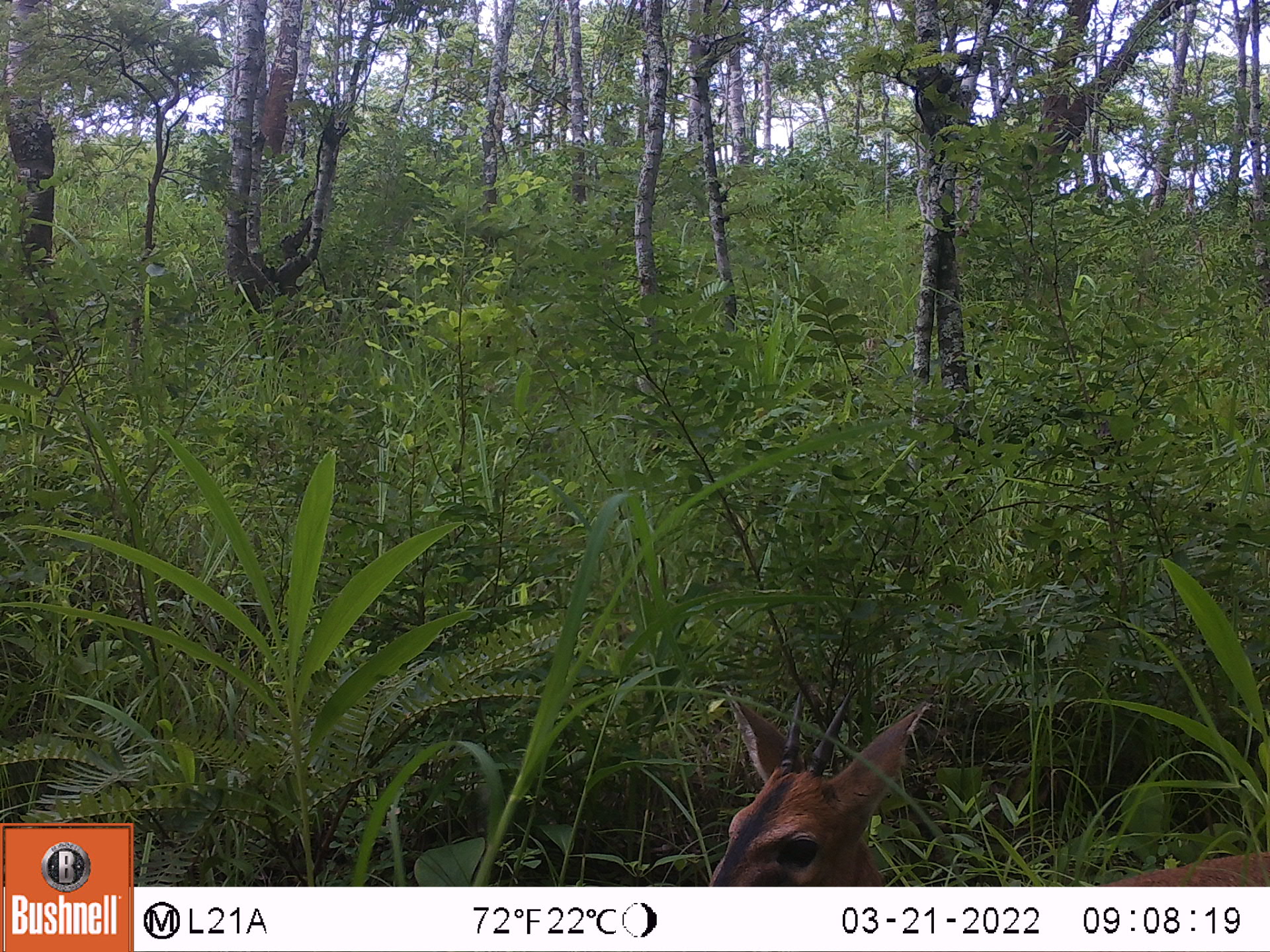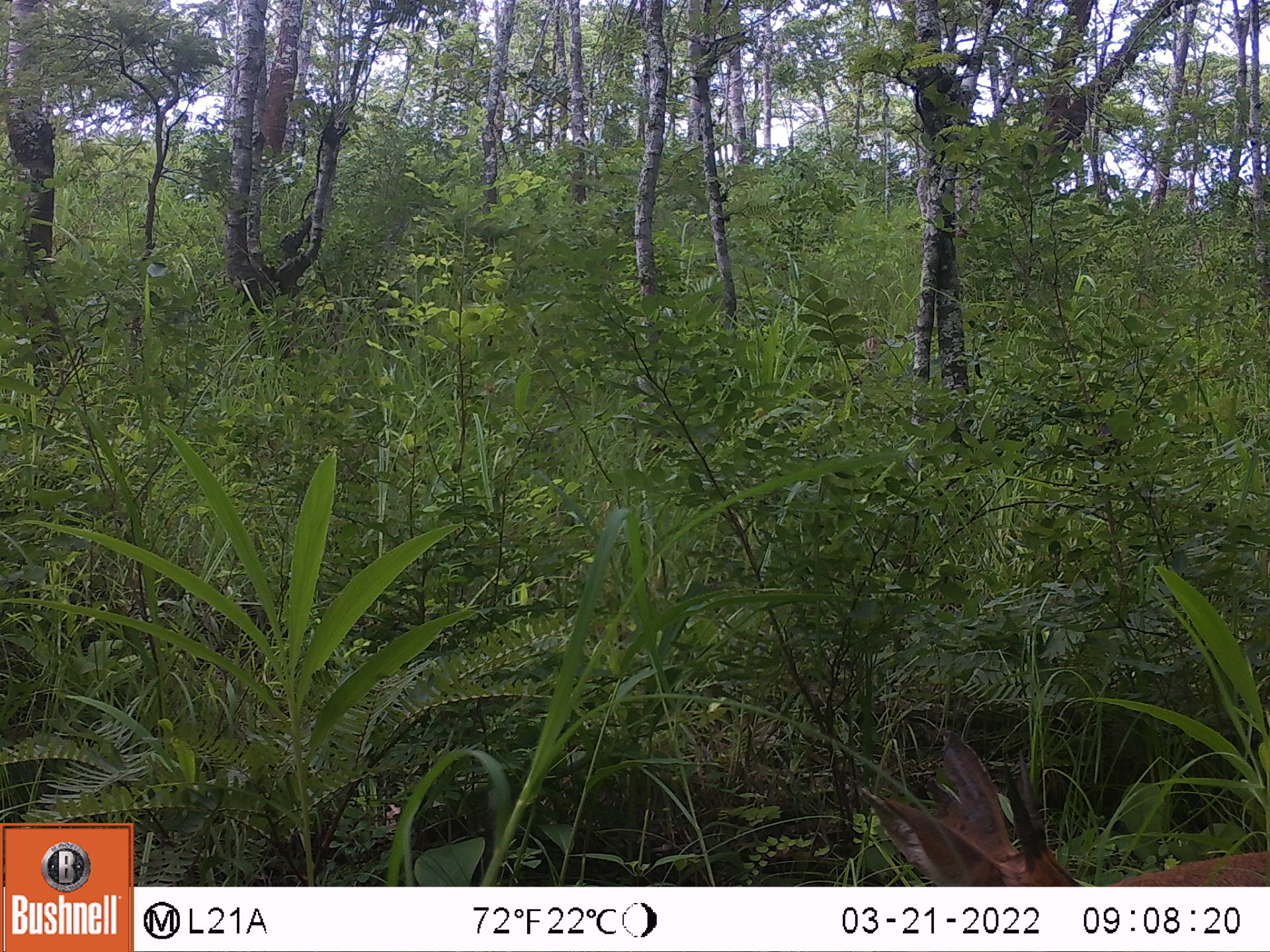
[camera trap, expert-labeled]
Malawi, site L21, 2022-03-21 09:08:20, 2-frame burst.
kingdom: Animalia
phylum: Chordata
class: Mammalia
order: Artiodactyla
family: Bovidae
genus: Sylvicapra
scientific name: Sylvicapra grimmia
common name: common duiker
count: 1